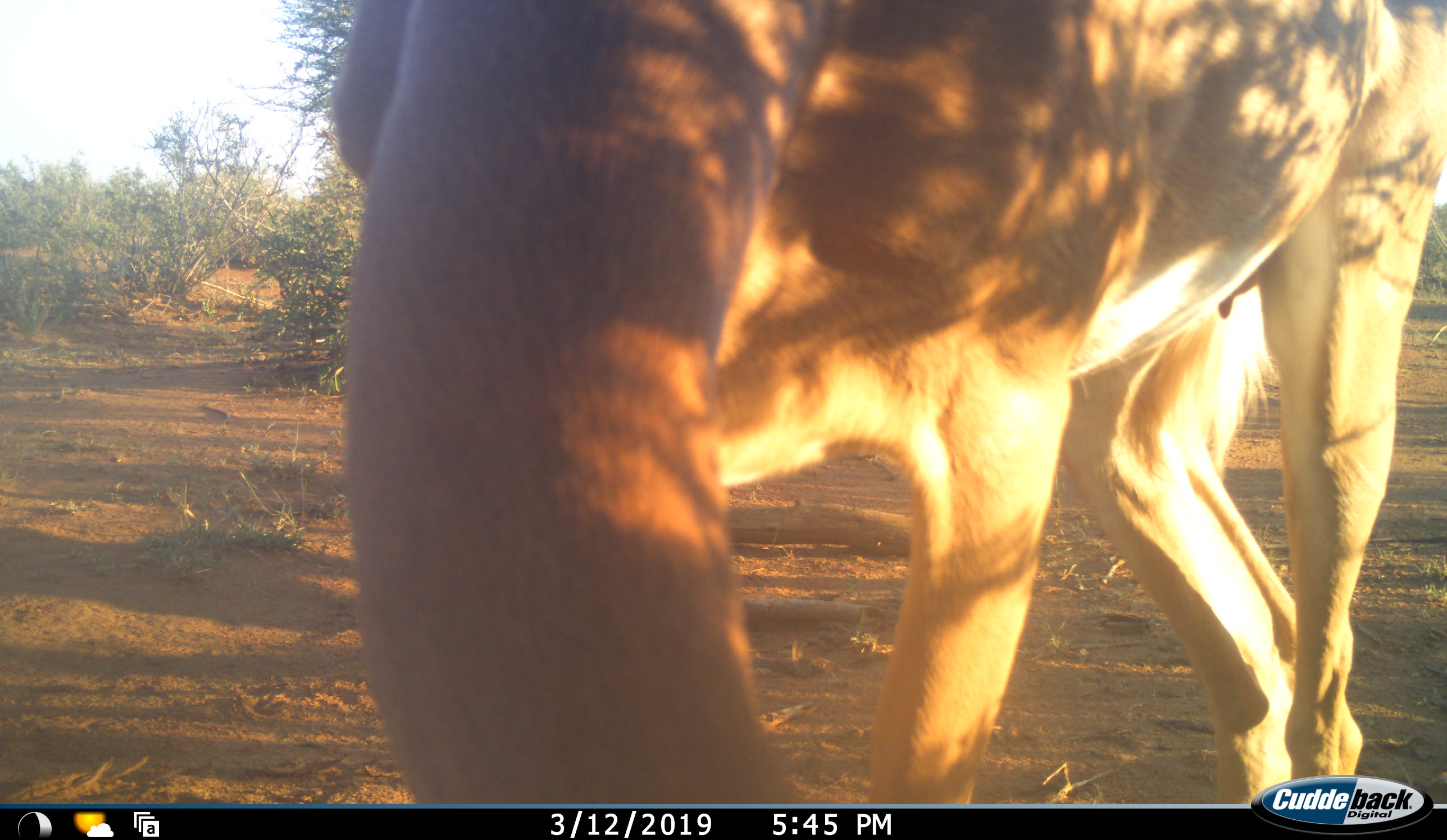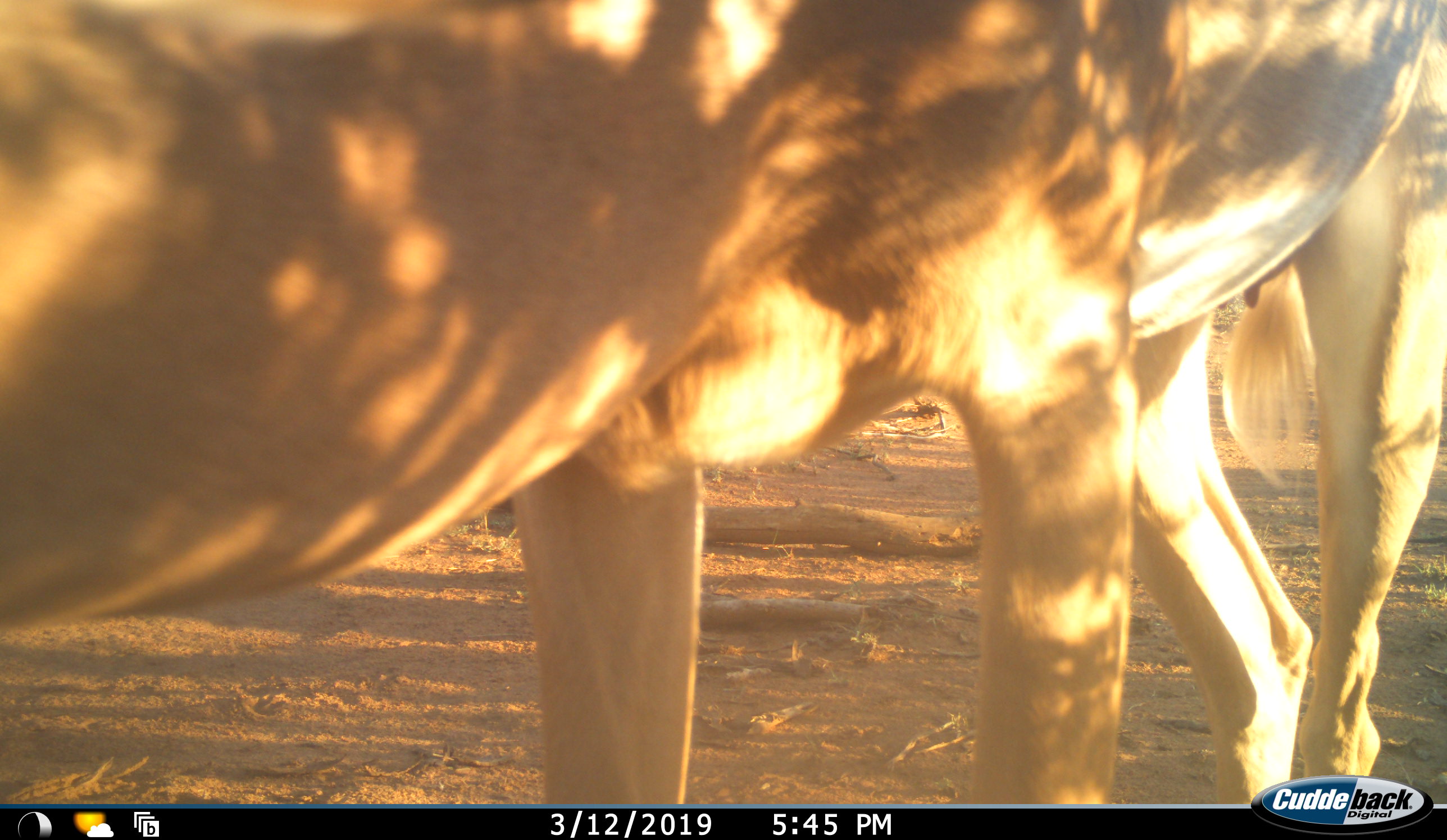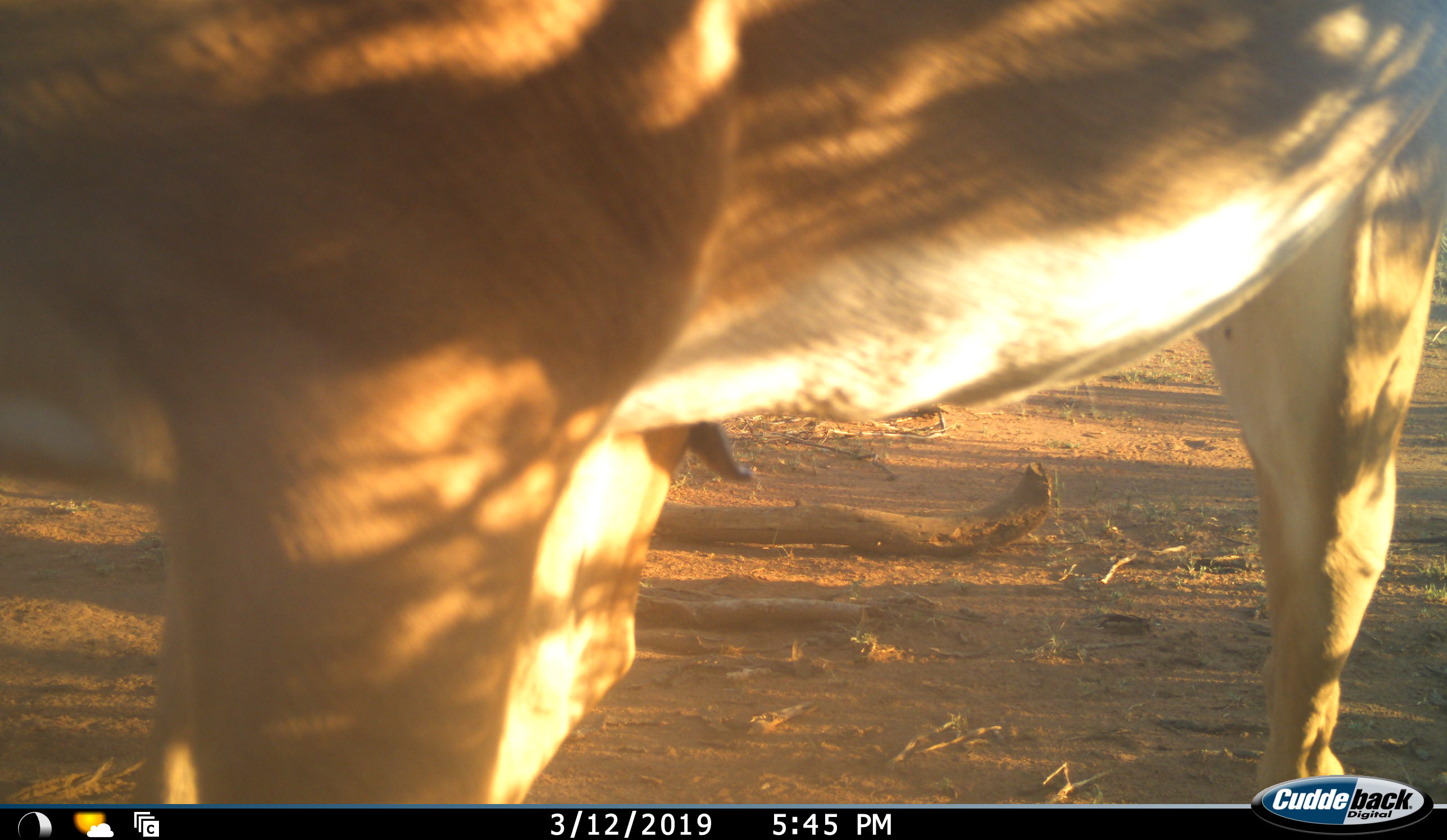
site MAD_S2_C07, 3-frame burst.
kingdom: Animalia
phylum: Chordata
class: Mammalia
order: Artiodactyla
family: Bovidae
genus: Aepyceros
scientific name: Aepyceros melampus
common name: impala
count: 1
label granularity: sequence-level